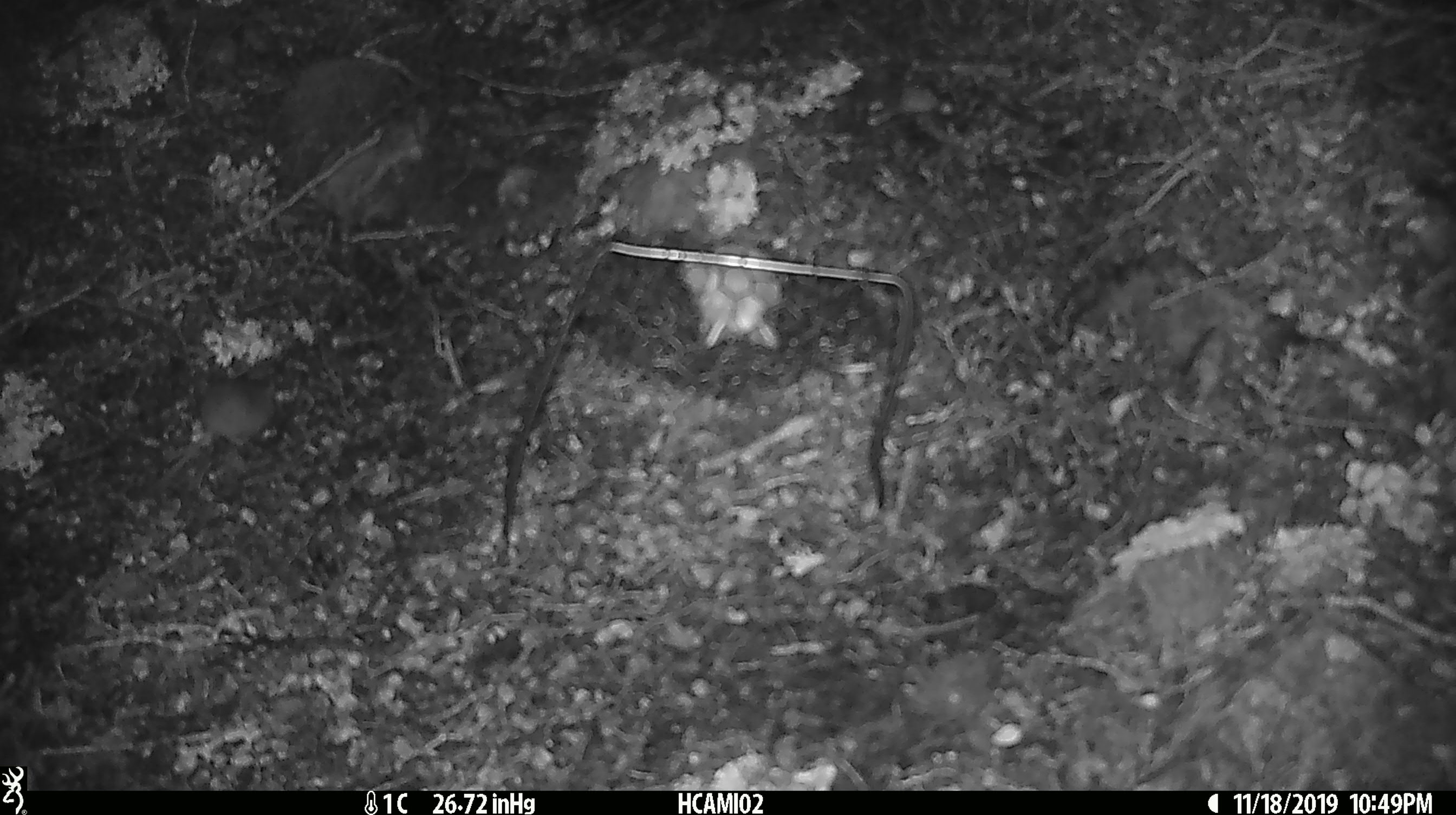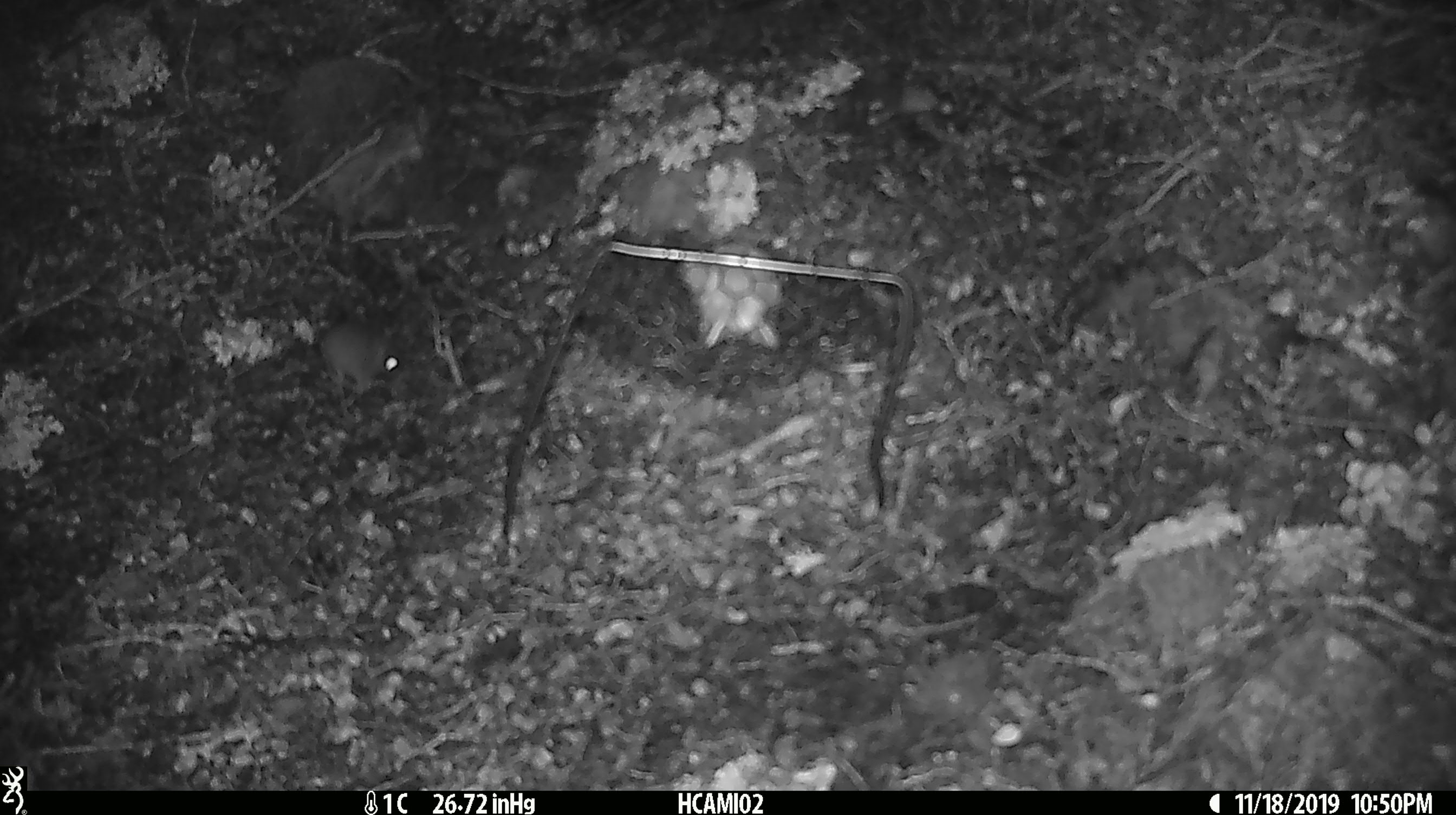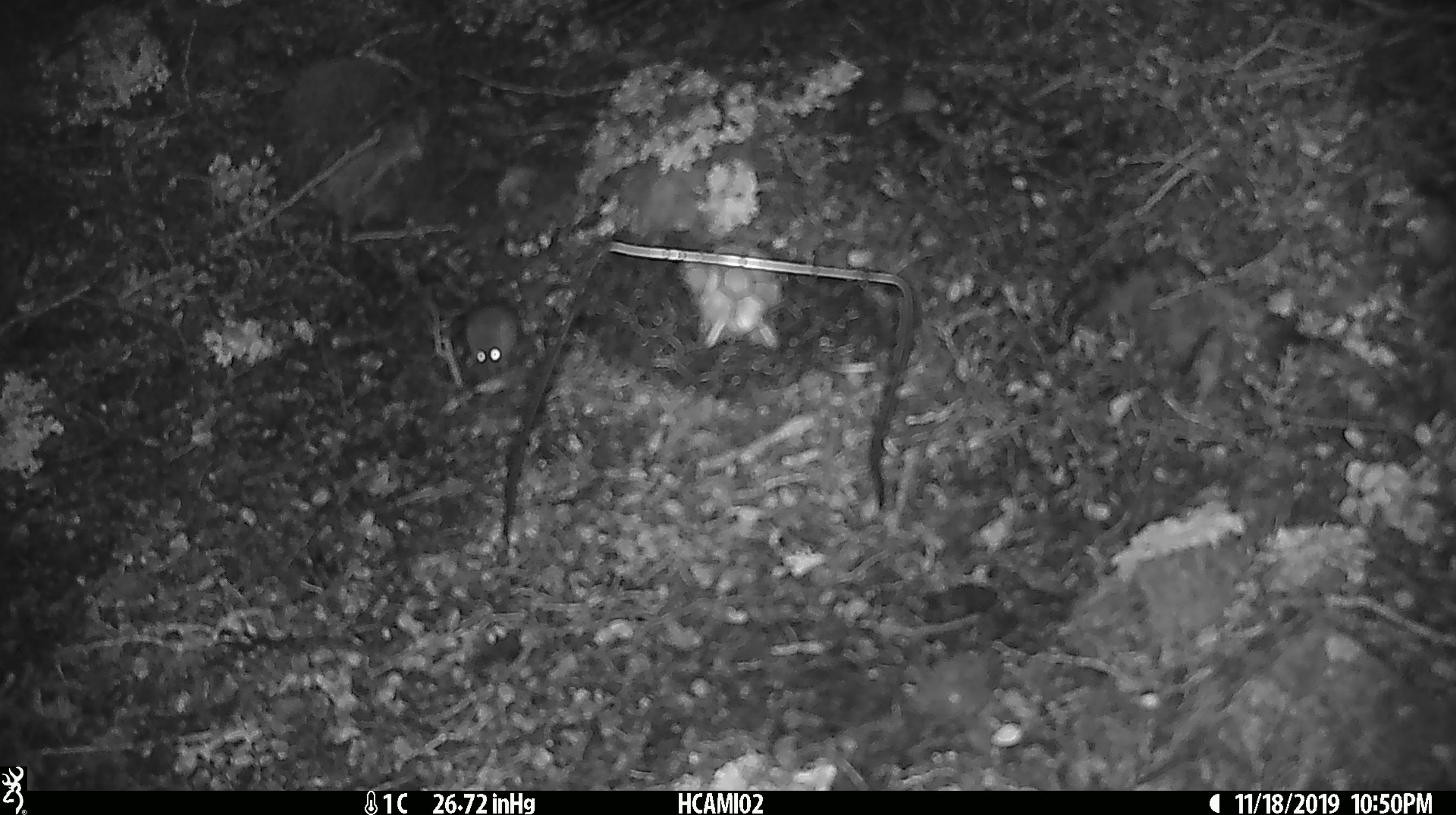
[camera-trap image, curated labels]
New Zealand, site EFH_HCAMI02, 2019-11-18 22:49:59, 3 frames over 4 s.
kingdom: Animalia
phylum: Chordata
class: Mammalia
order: Rodentia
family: Muridae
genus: Mus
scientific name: Mus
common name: mouse